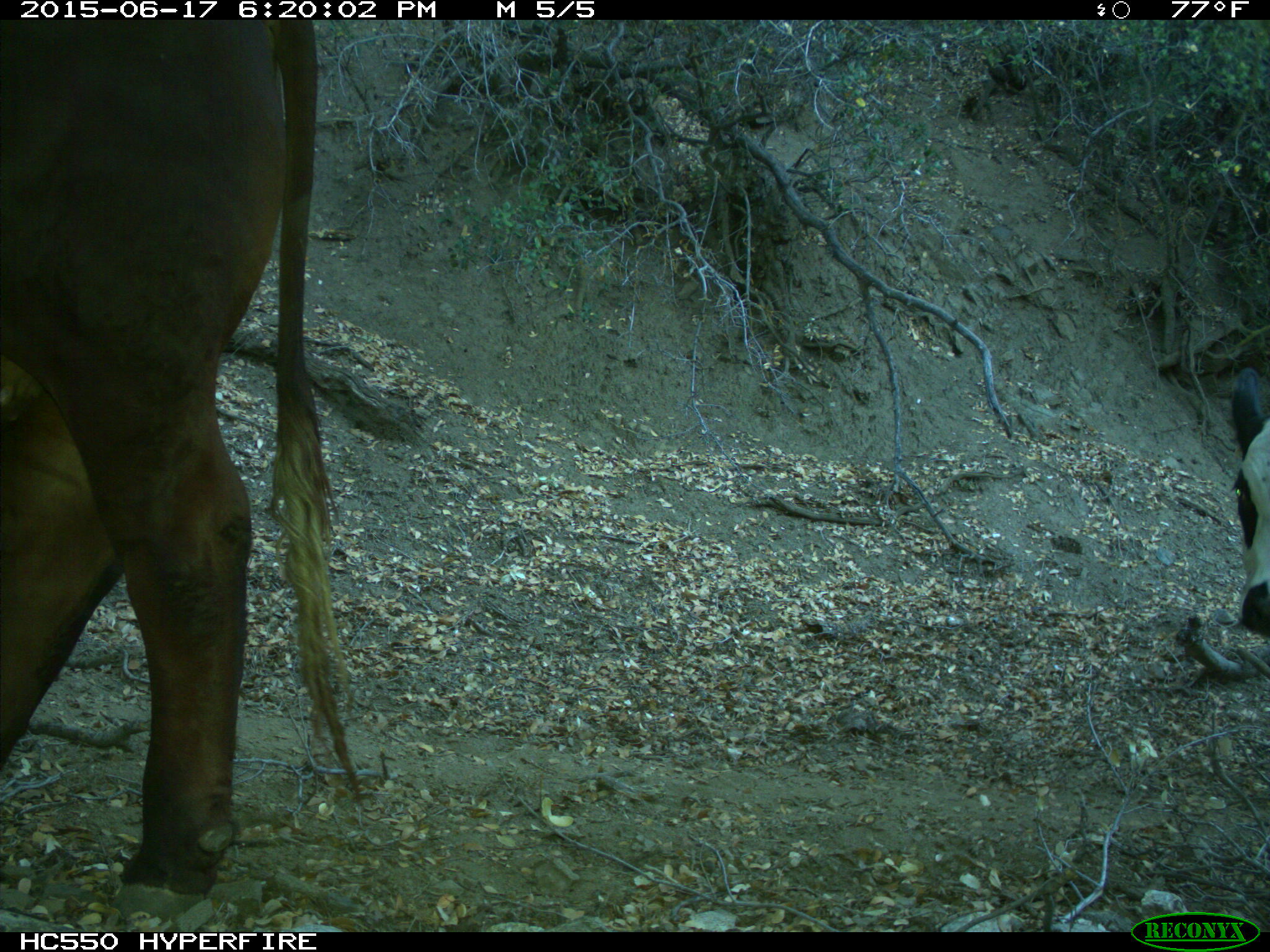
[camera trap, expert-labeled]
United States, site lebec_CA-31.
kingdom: Animalia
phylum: Chordata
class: Mammalia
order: Artiodactyla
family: Bovidae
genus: Bos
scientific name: Bos taurus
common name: domestic cow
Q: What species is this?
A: Bos taurus (domestic cow).